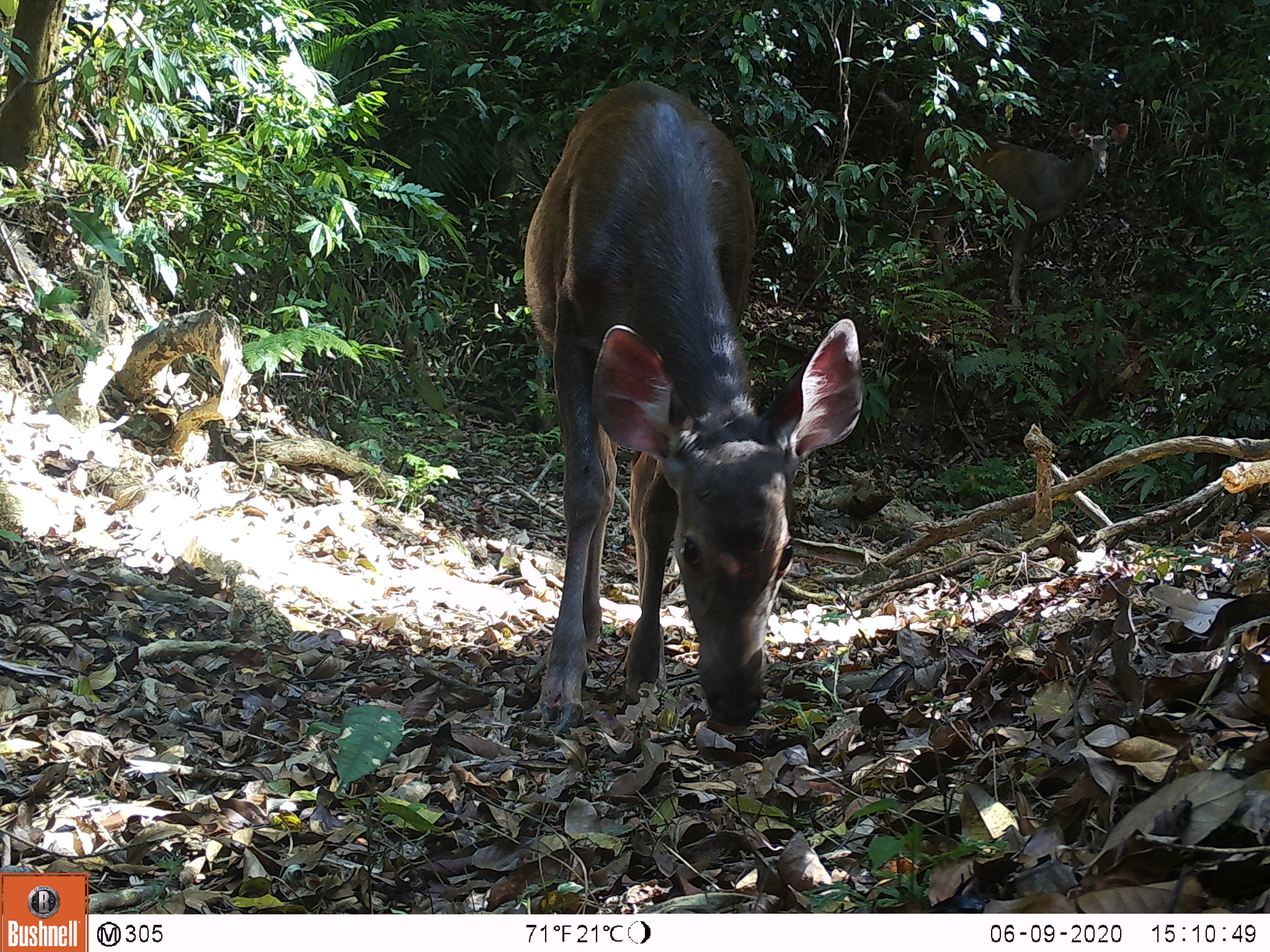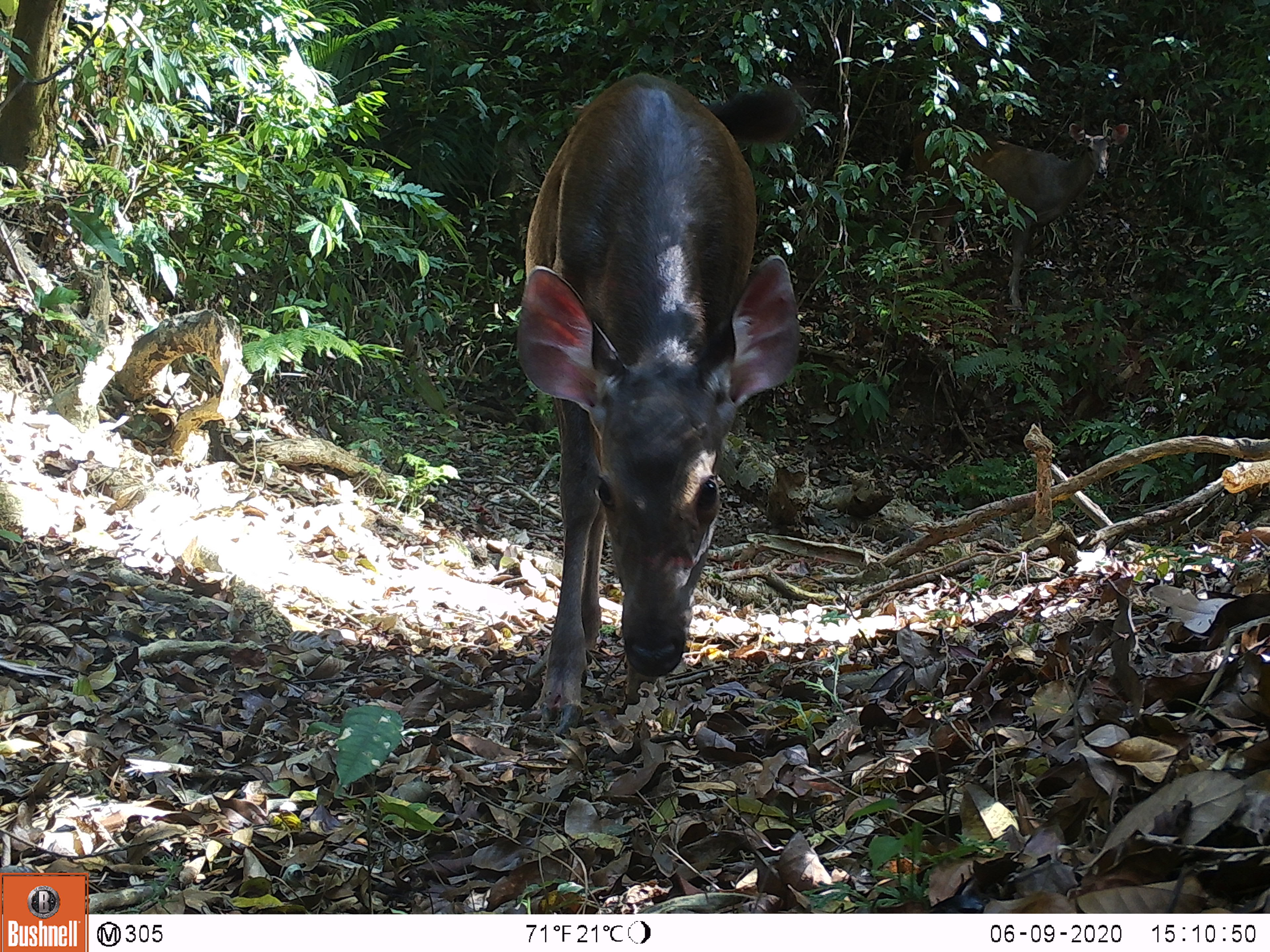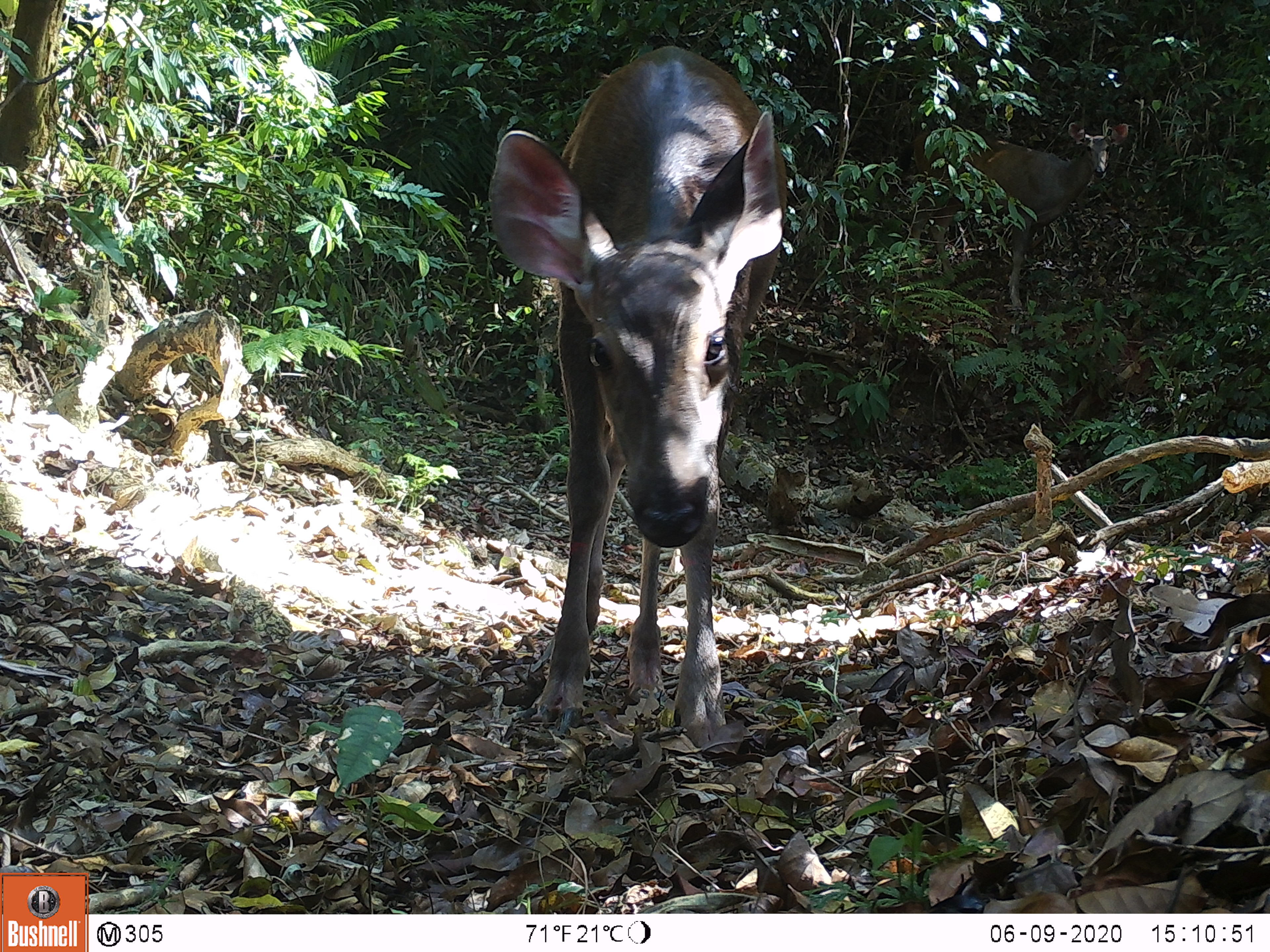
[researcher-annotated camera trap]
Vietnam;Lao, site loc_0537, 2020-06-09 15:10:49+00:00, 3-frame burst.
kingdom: Animalia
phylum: Chordata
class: Mammalia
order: Artiodactyla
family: Cervidae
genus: Rusa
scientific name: Rusa unicolor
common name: sambar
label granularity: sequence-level